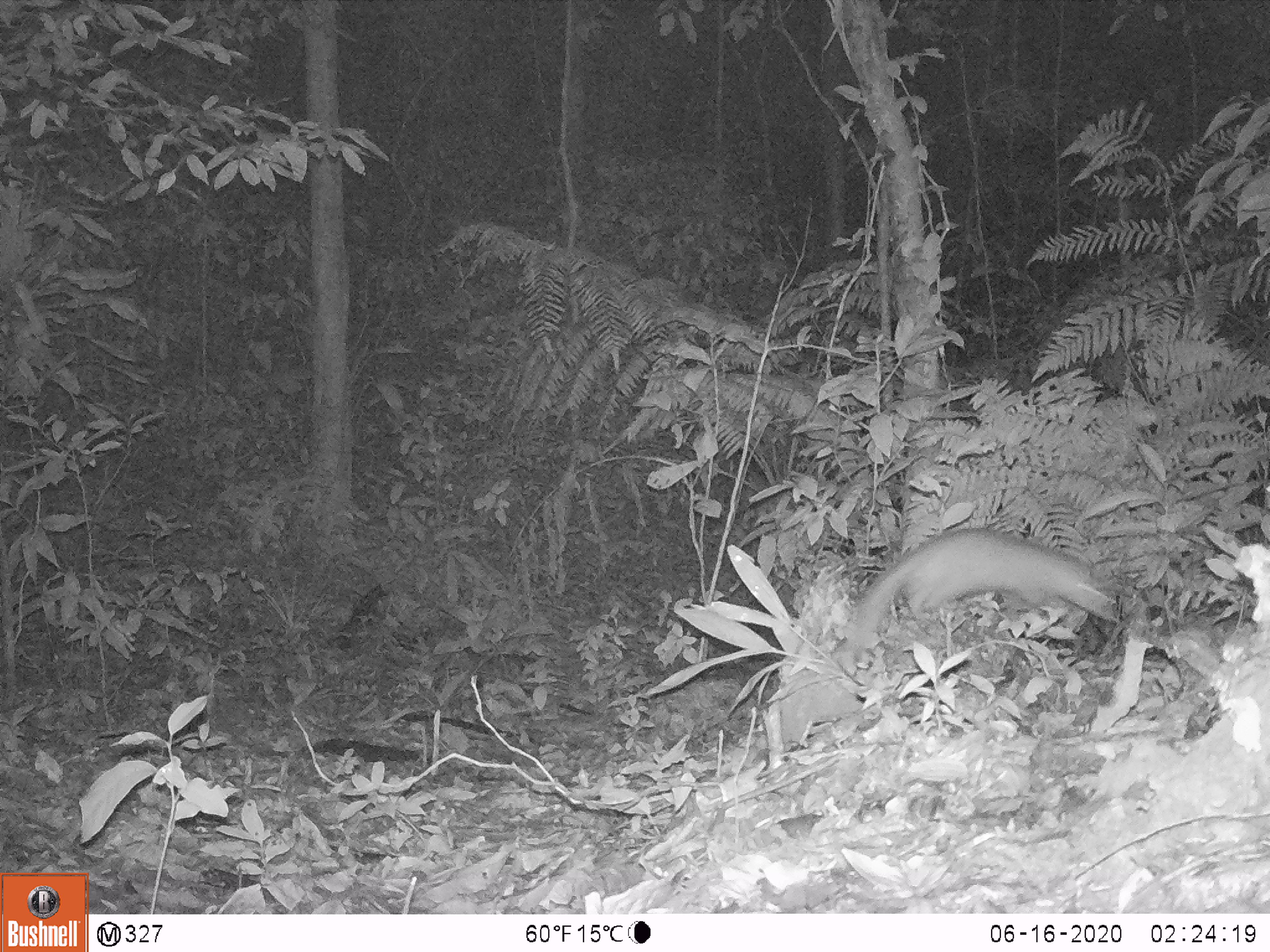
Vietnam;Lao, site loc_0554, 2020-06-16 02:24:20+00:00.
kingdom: Animalia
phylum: Chordata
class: Mammalia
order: Carnivora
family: Mustelidae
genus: Melogale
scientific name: Melogale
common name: ferret badger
Ferret badger (Melogale). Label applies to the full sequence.